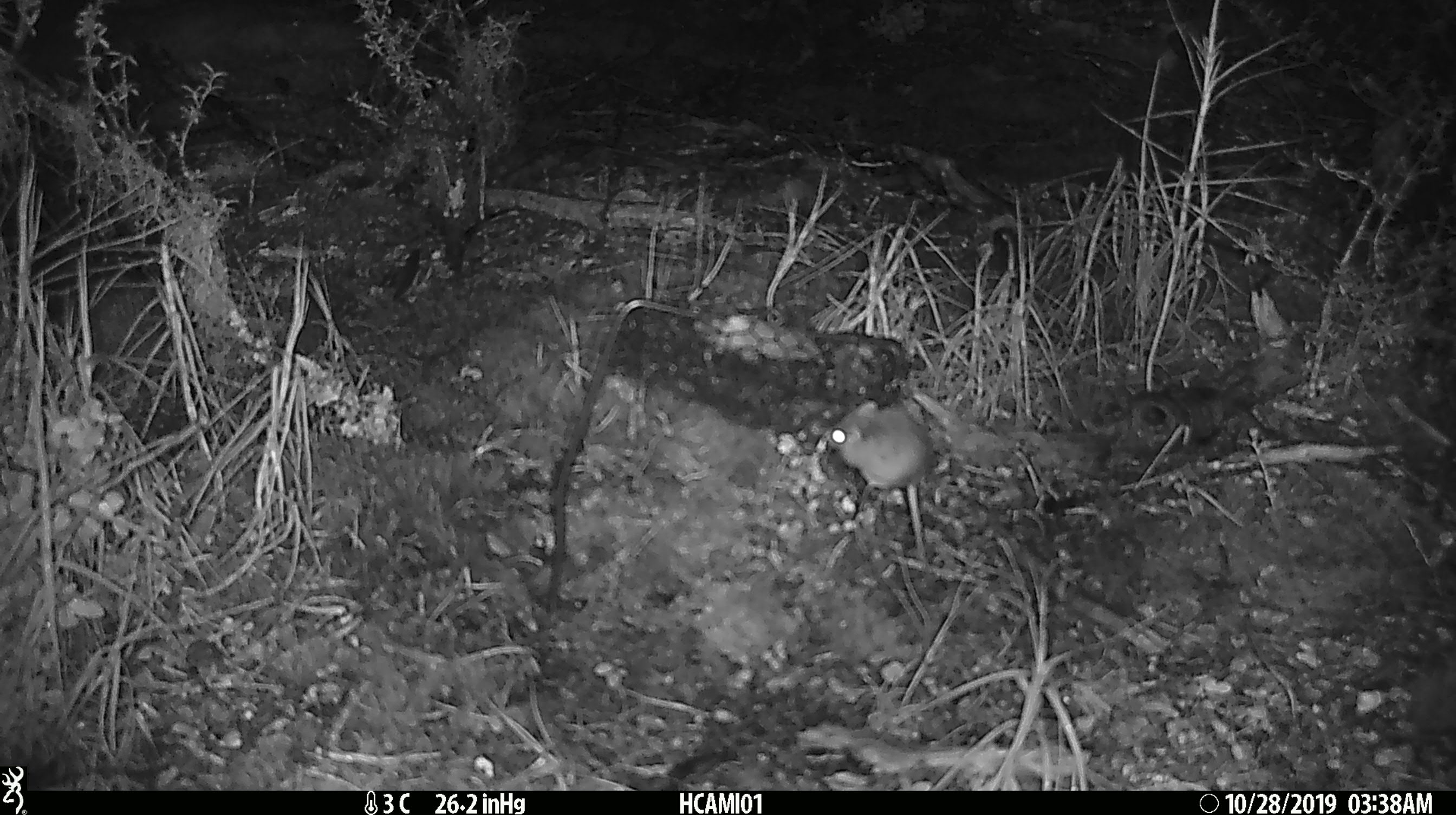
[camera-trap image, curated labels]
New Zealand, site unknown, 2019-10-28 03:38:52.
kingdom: Animalia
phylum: Chordata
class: Mammalia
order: Rodentia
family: Muridae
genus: Mus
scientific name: Mus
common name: mouse